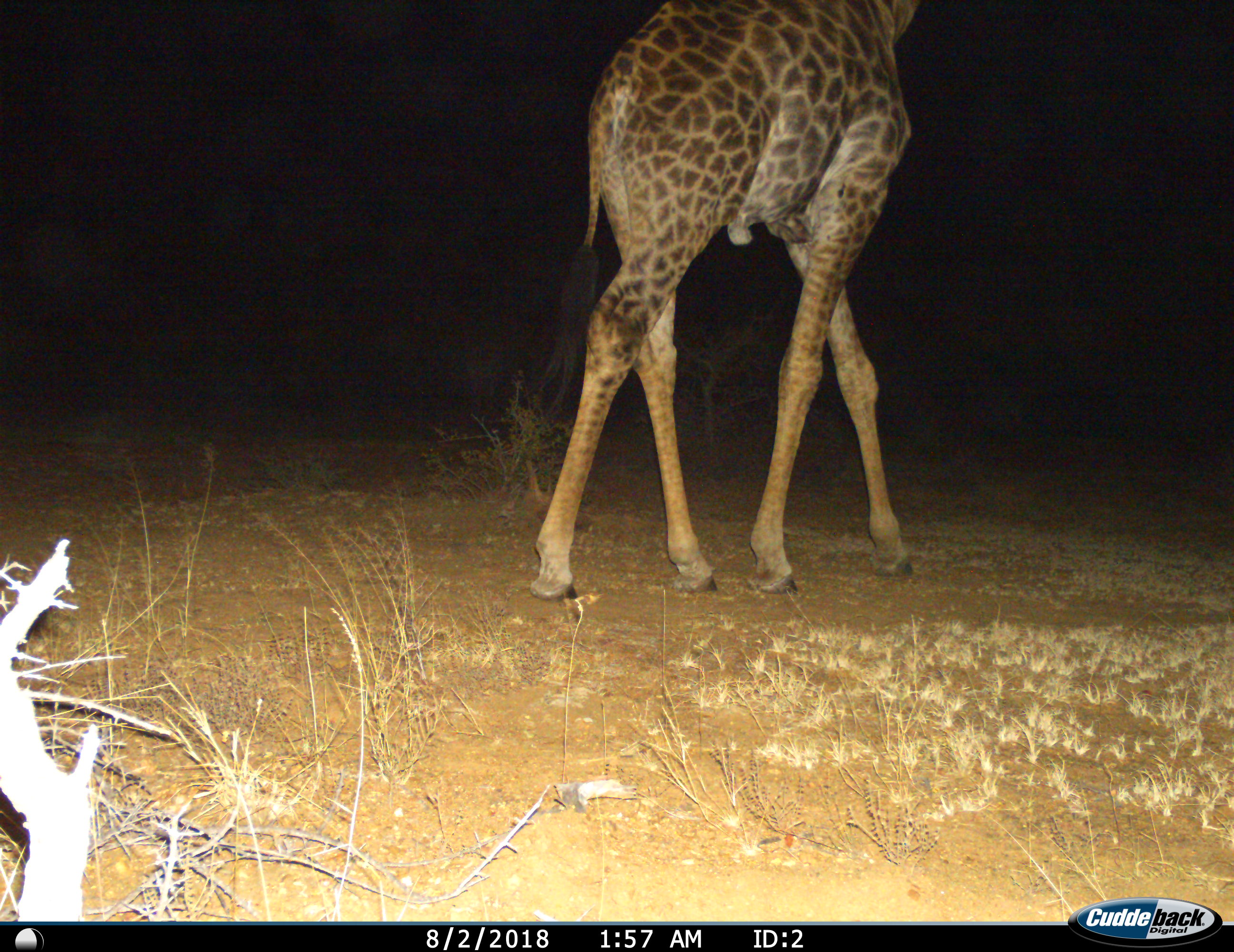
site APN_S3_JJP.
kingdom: Animalia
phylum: Chordata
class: Mammalia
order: Artiodactyla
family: Giraffidae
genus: Giraffa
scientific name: Giraffa camelopardalis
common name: giraffe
Giraffe (Giraffa camelopardalis), count 1. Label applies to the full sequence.